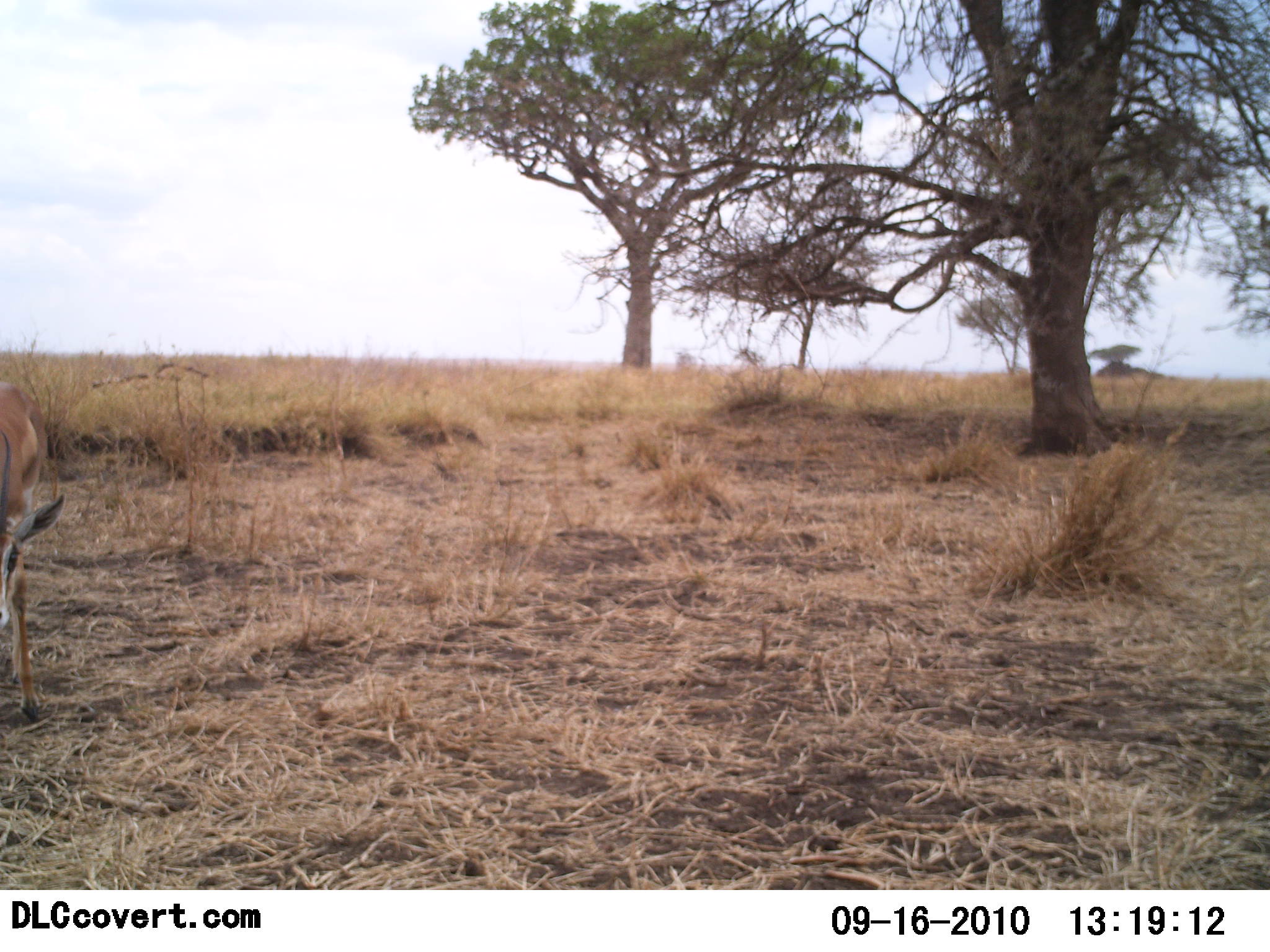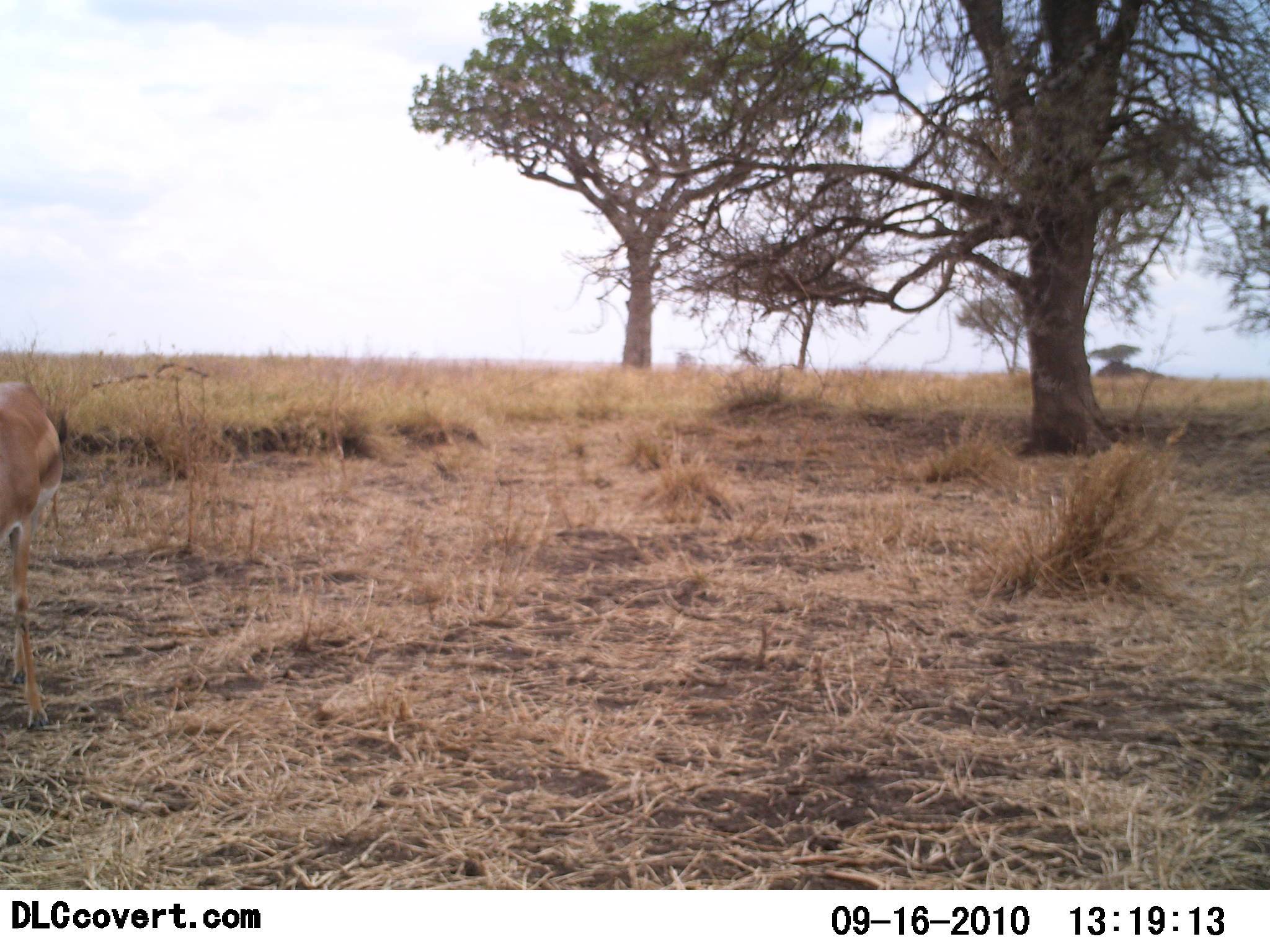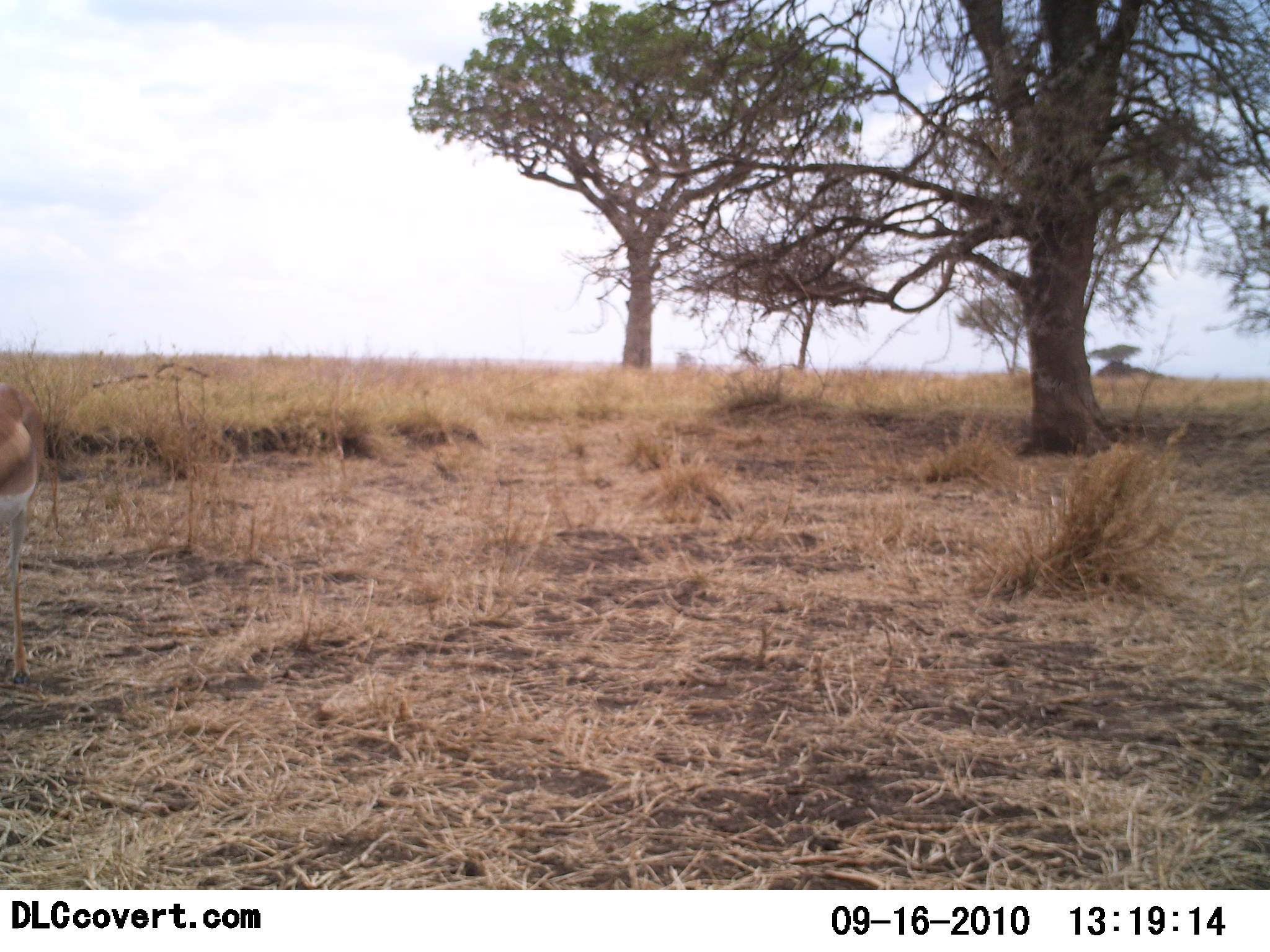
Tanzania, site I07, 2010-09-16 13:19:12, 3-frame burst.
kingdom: Animalia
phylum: Chordata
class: Mammalia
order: Artiodactyla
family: Bovidae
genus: Nanger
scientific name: Nanger granti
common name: grant's gazelle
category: gazellegrants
Gazellegrants (grant's gazelle) (Nanger granti), count 1. Behavior (volunteer vote fractions): standing 36%, resting 0%, moving 18%, interacting 0%. Young present (vote fraction): 0%. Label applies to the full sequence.